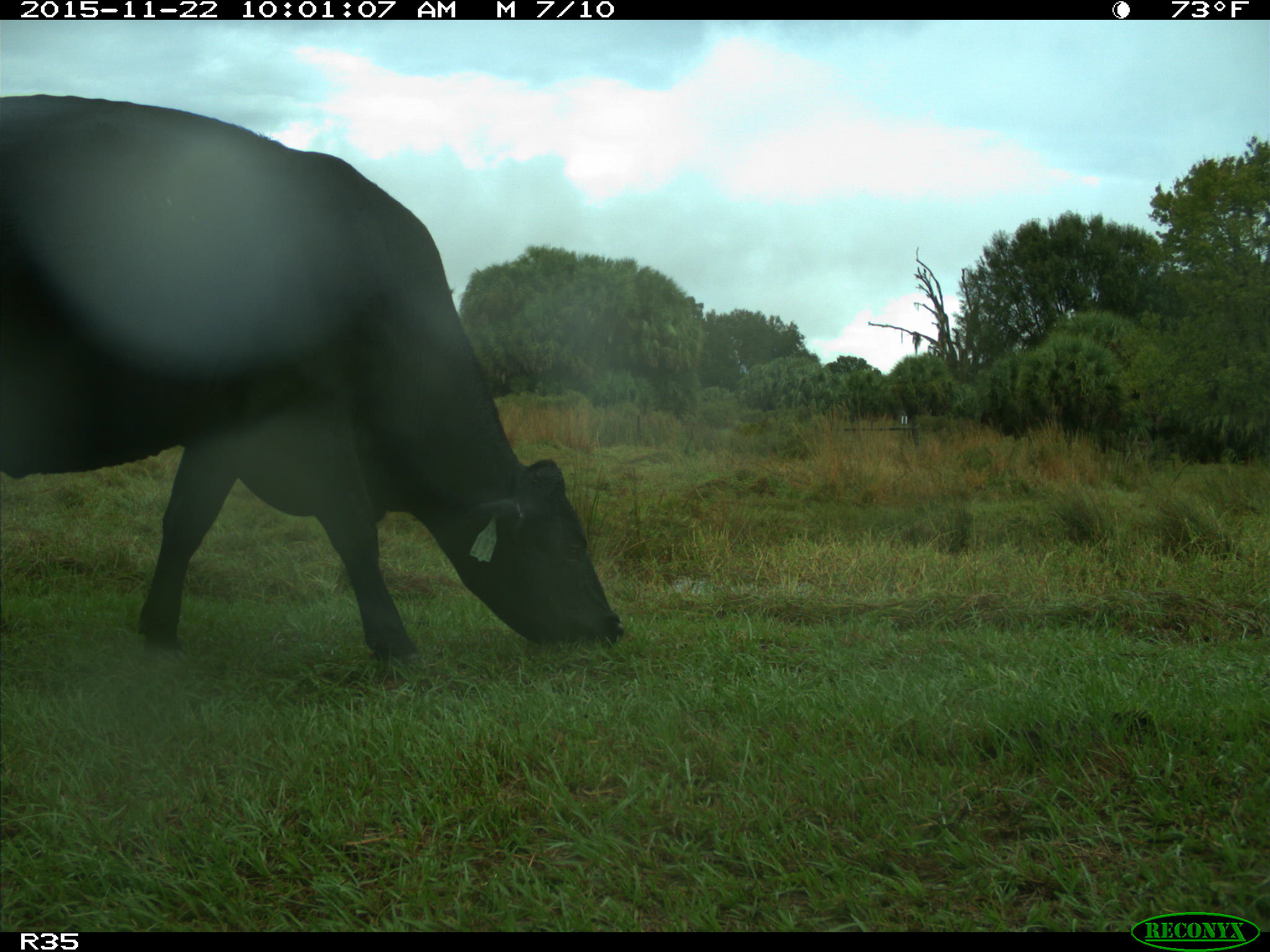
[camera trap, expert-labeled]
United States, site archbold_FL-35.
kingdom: Animalia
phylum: Chordata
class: Mammalia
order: Artiodactyla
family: Bovidae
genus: Bos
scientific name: Bos taurus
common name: domestic cow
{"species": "Bos taurus (domestic cow)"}